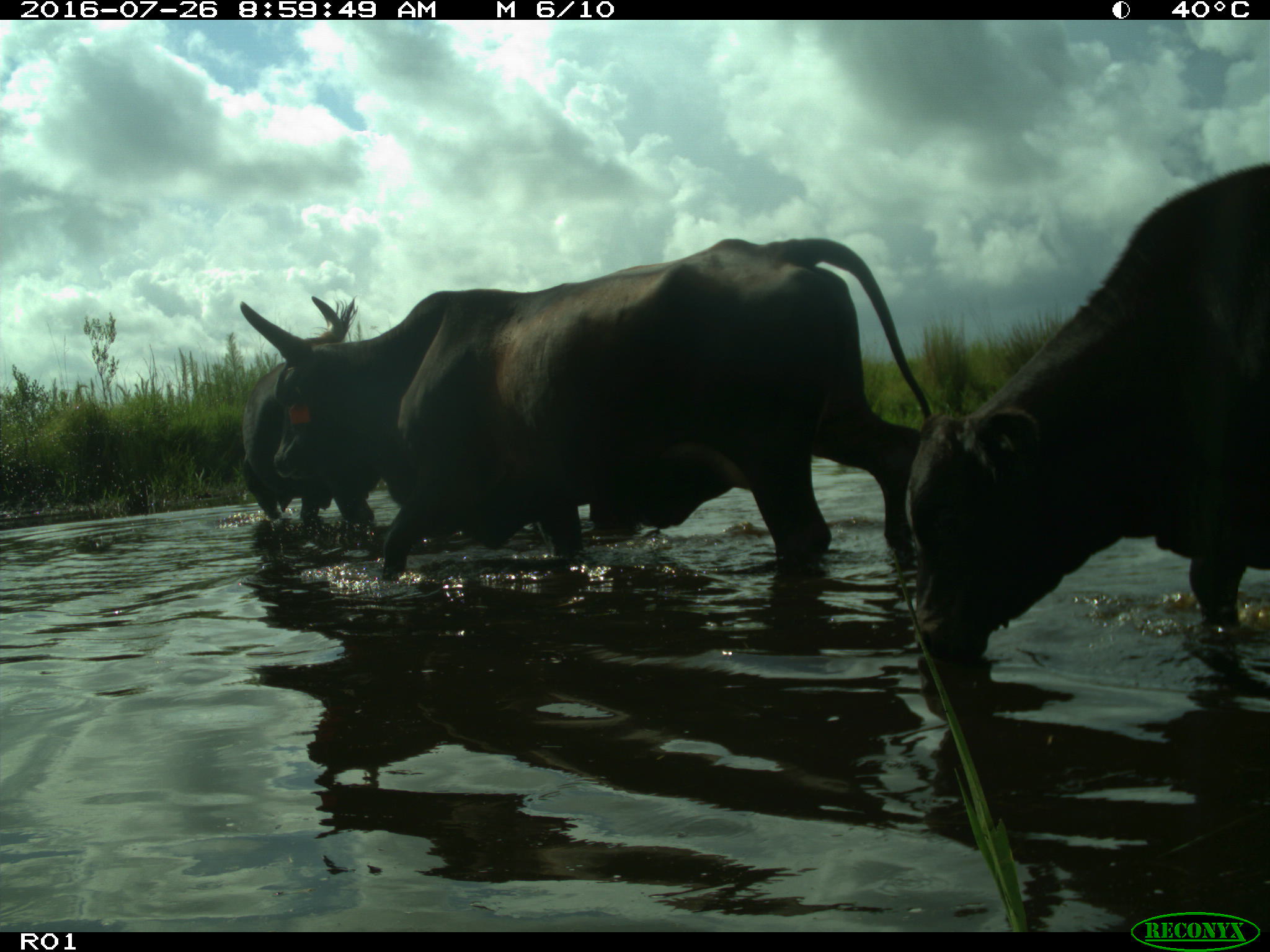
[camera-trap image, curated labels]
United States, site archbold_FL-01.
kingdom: Animalia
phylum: Chordata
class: Mammalia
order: Artiodactyla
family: Bovidae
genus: Bos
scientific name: Bos taurus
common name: domestic cow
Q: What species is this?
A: Bos taurus (domestic cow).